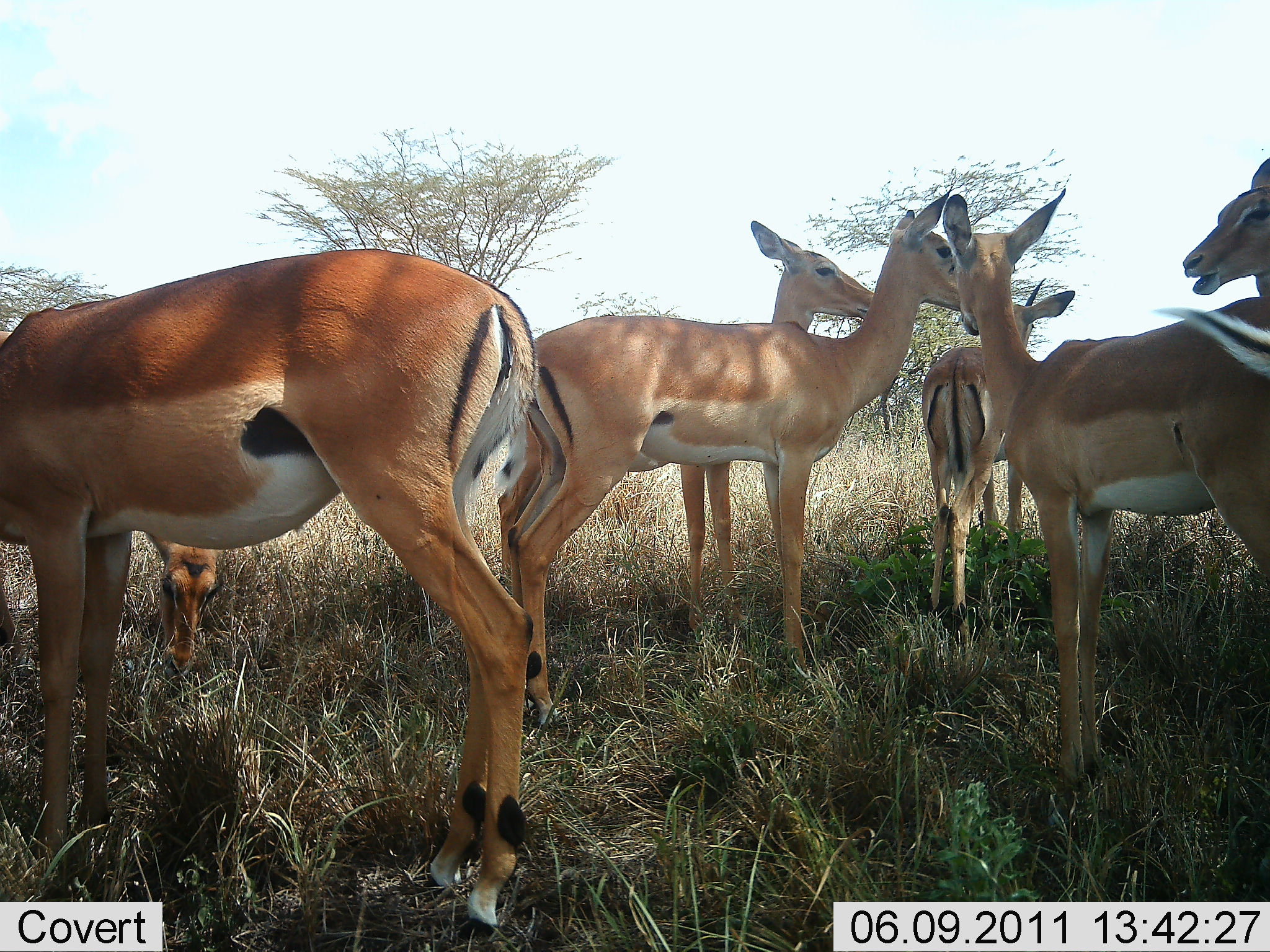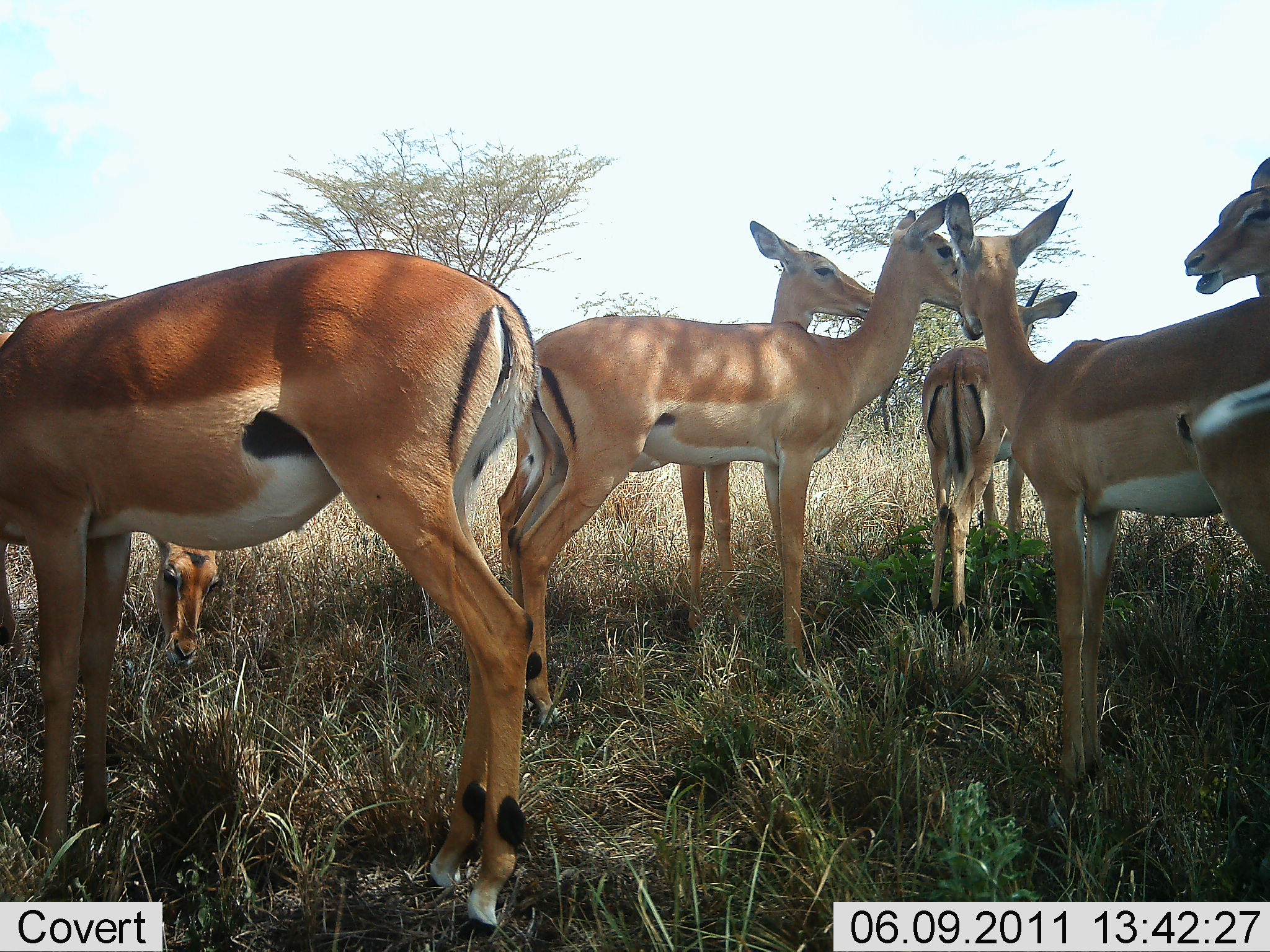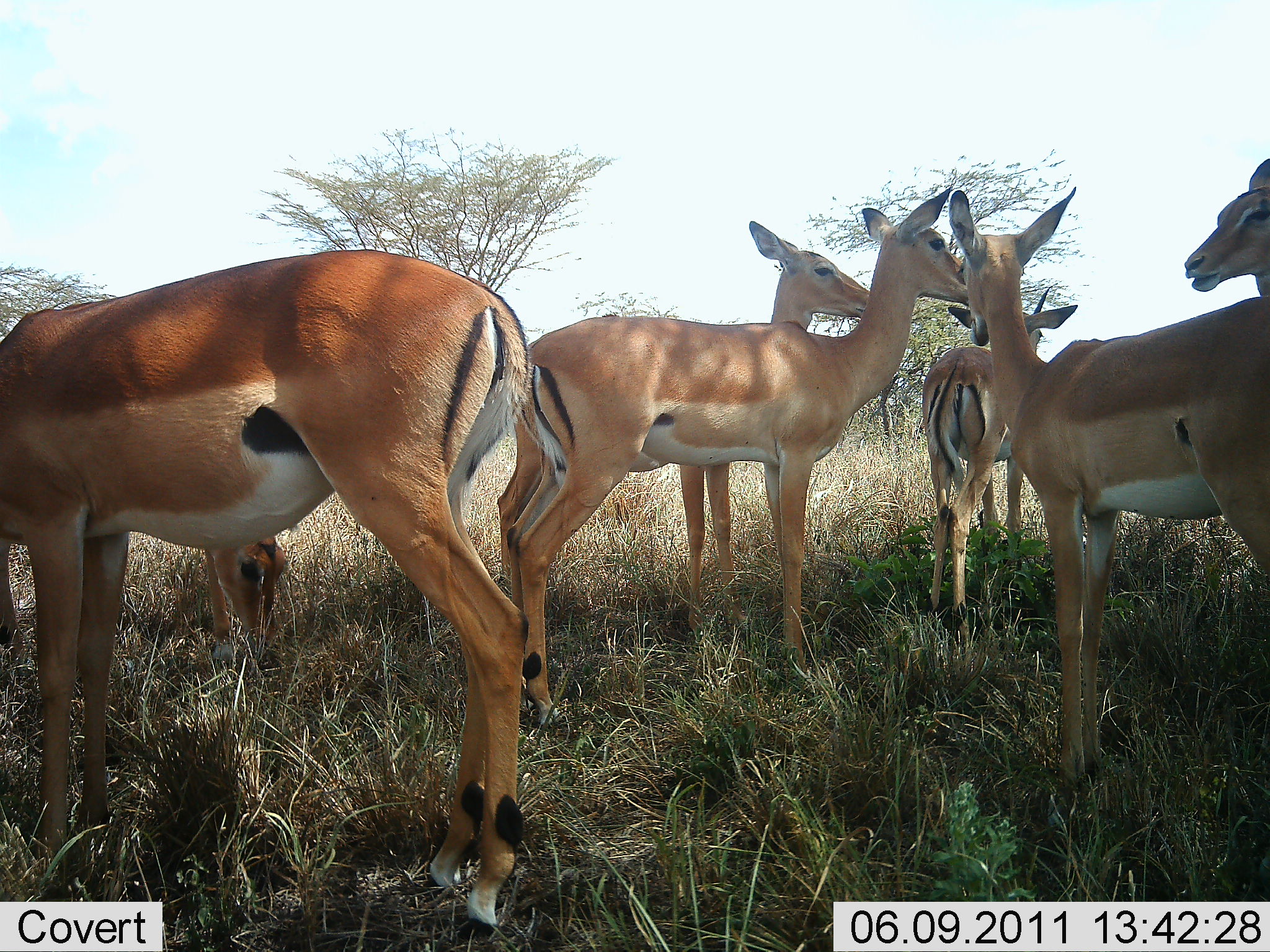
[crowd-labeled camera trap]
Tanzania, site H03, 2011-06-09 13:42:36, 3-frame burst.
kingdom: Animalia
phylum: Chordata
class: Mammalia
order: Artiodactyla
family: Bovidae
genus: Aepyceros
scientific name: Aepyceros melampus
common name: impala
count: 7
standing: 100%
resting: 0%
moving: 0%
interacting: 0%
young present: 18%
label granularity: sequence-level